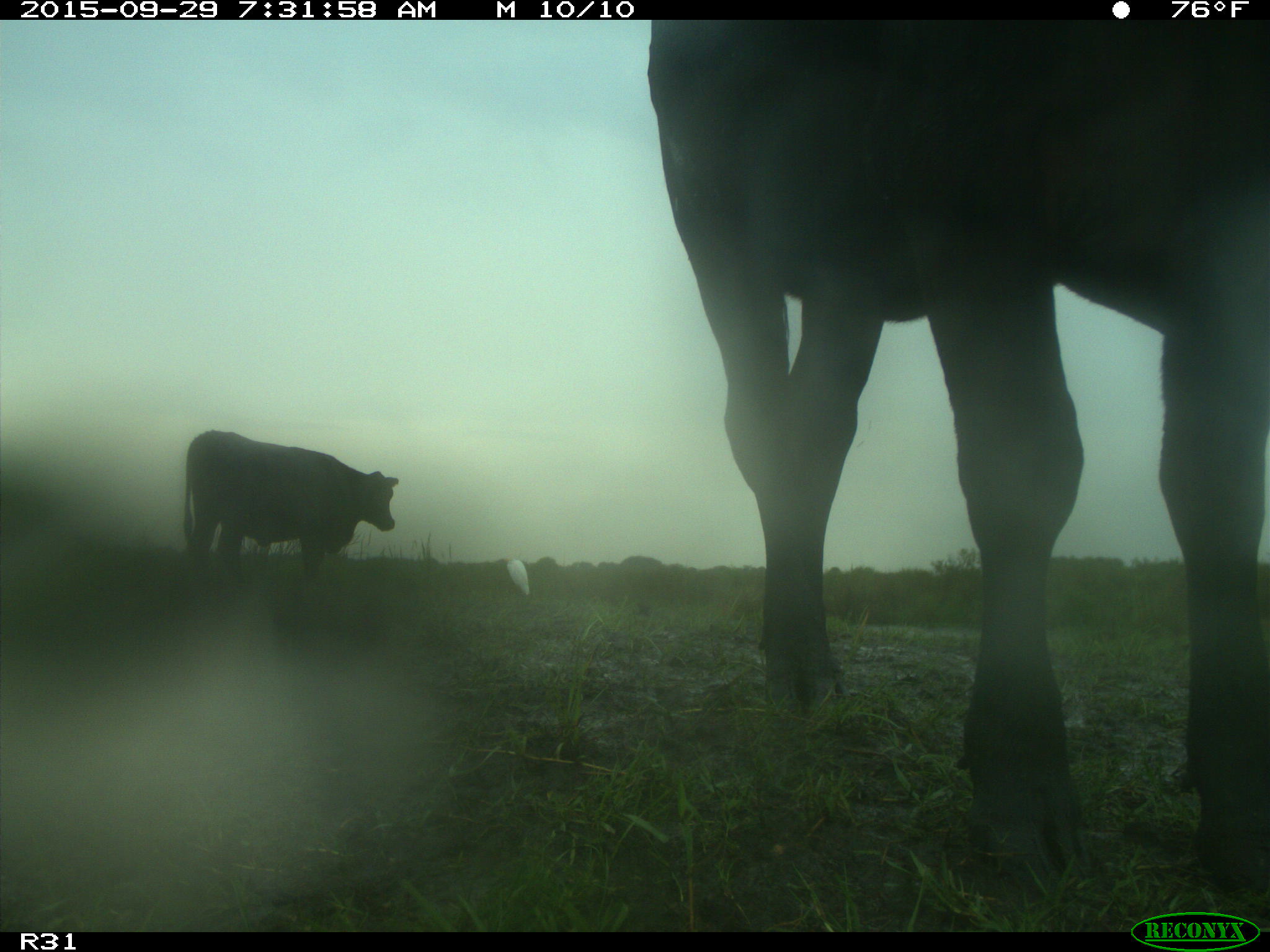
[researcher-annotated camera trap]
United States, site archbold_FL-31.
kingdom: Animalia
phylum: Chordata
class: Mammalia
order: Artiodactyla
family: Bovidae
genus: Bos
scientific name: Bos taurus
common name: domestic cow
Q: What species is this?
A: Bos taurus (domestic cow).